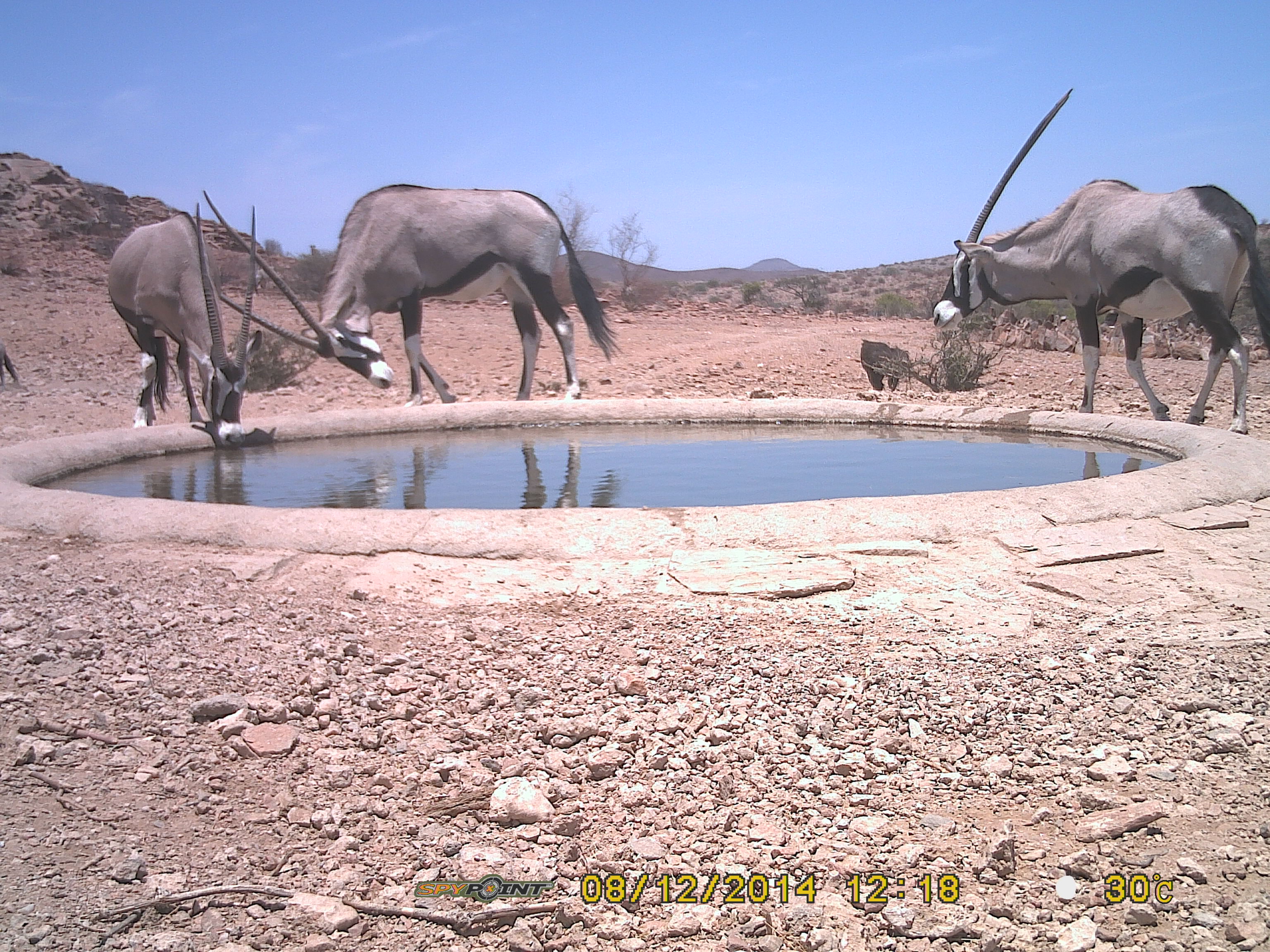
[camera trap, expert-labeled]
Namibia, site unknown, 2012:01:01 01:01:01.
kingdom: Animalia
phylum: Chordata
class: Mammalia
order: Artiodactyla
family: Bovidae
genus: Oryx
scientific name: Oryx gazella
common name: gemsbok